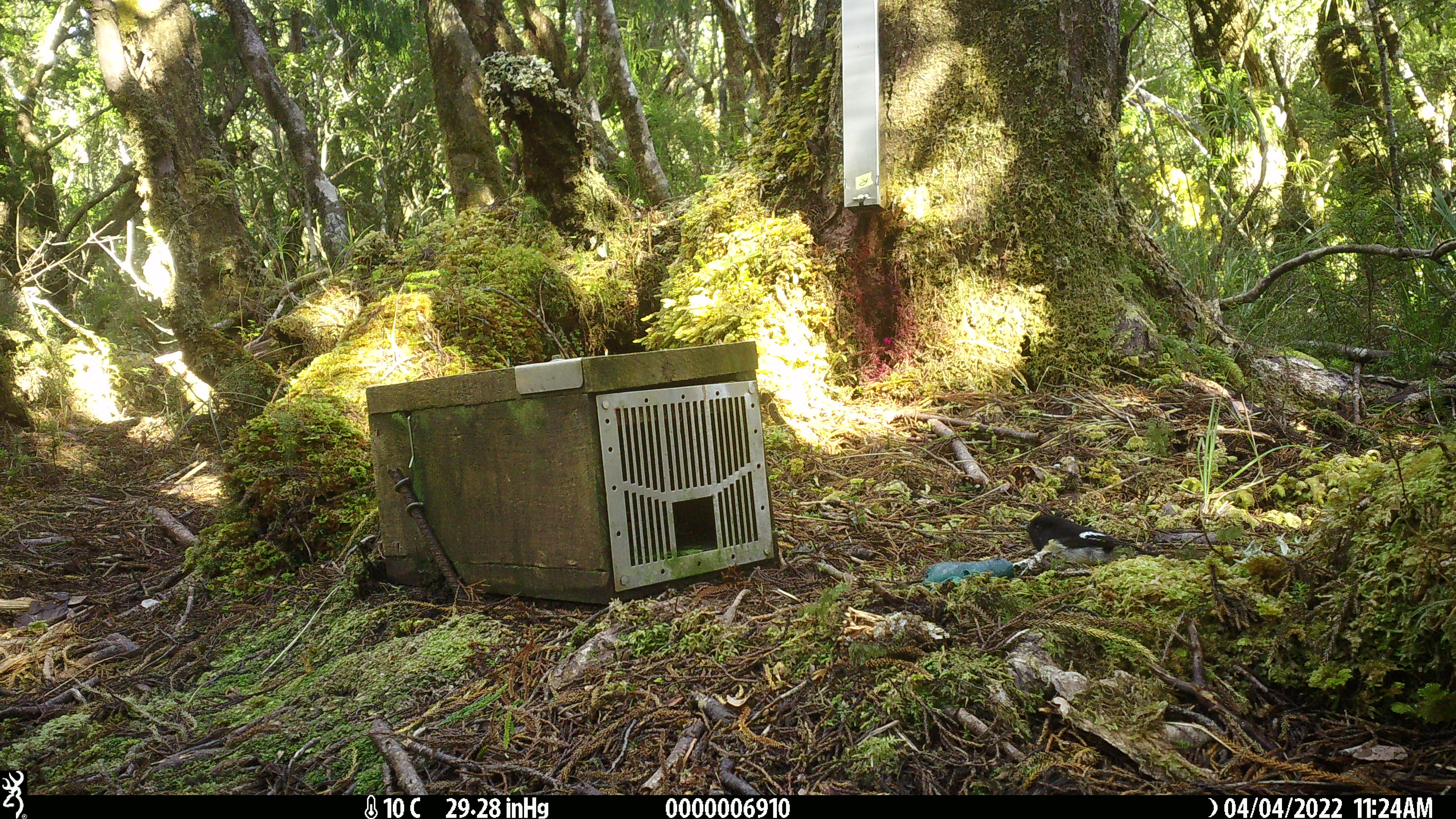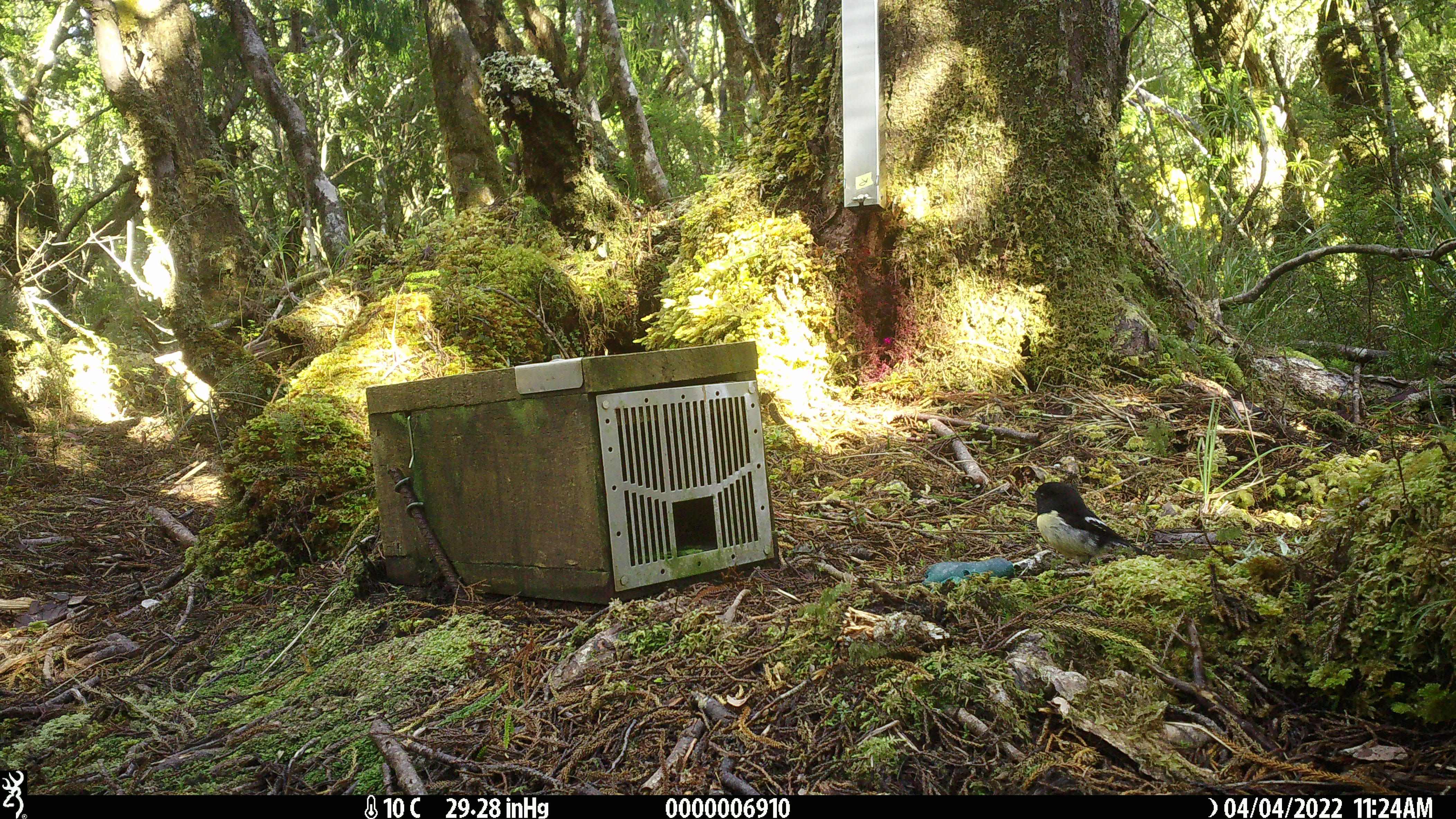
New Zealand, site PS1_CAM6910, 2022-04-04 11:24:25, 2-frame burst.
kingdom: Animalia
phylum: Chordata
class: Aves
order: Passeriformes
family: Petroicidae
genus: Petroica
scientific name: Petroica macrocephala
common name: tomtit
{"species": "tomtit (Petroica macrocephala)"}